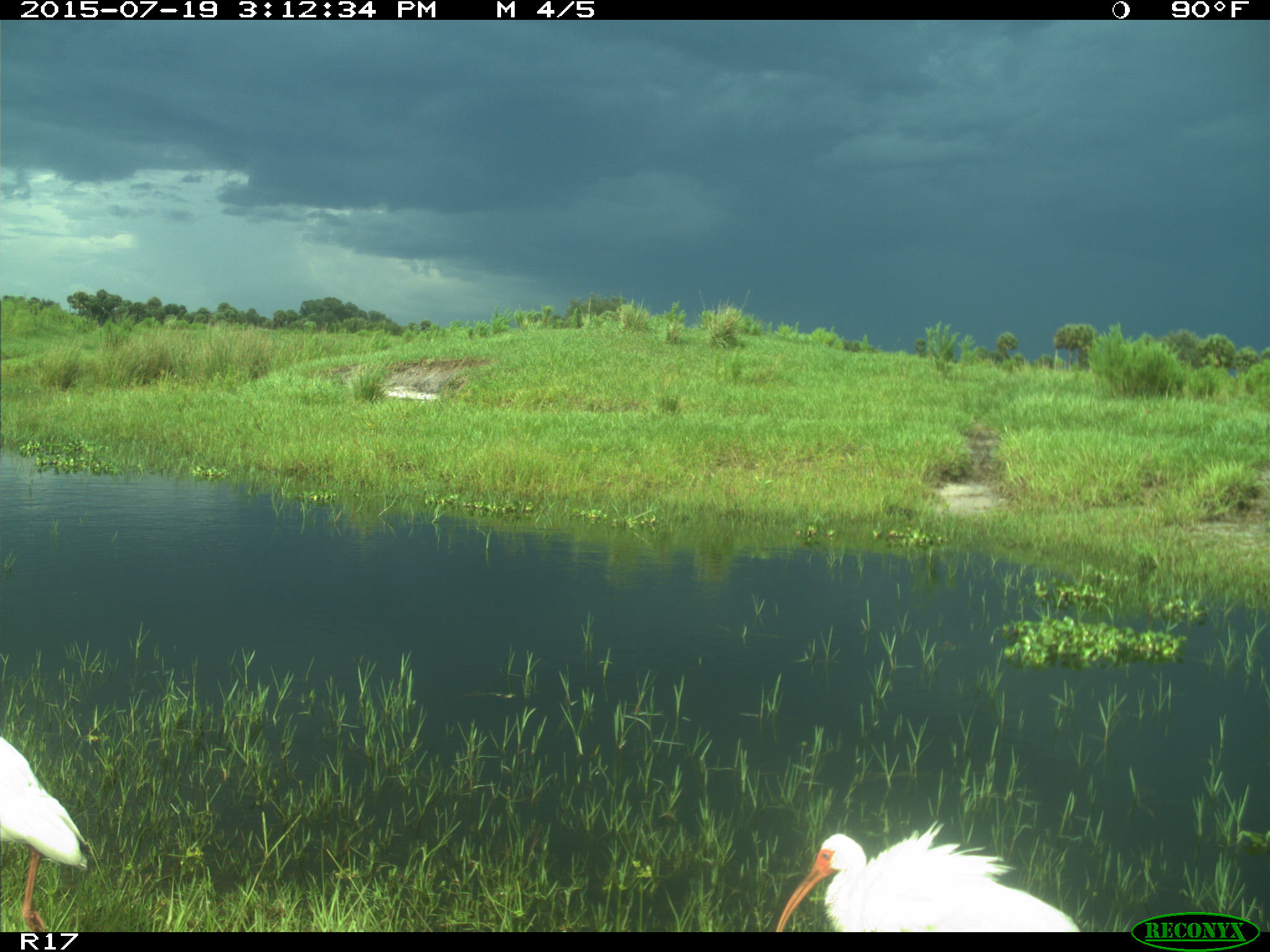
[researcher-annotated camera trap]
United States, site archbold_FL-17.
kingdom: Animalia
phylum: Chordata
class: Aves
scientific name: Aves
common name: birds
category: unidentified bird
Unidentified bird (birds) (Aves).